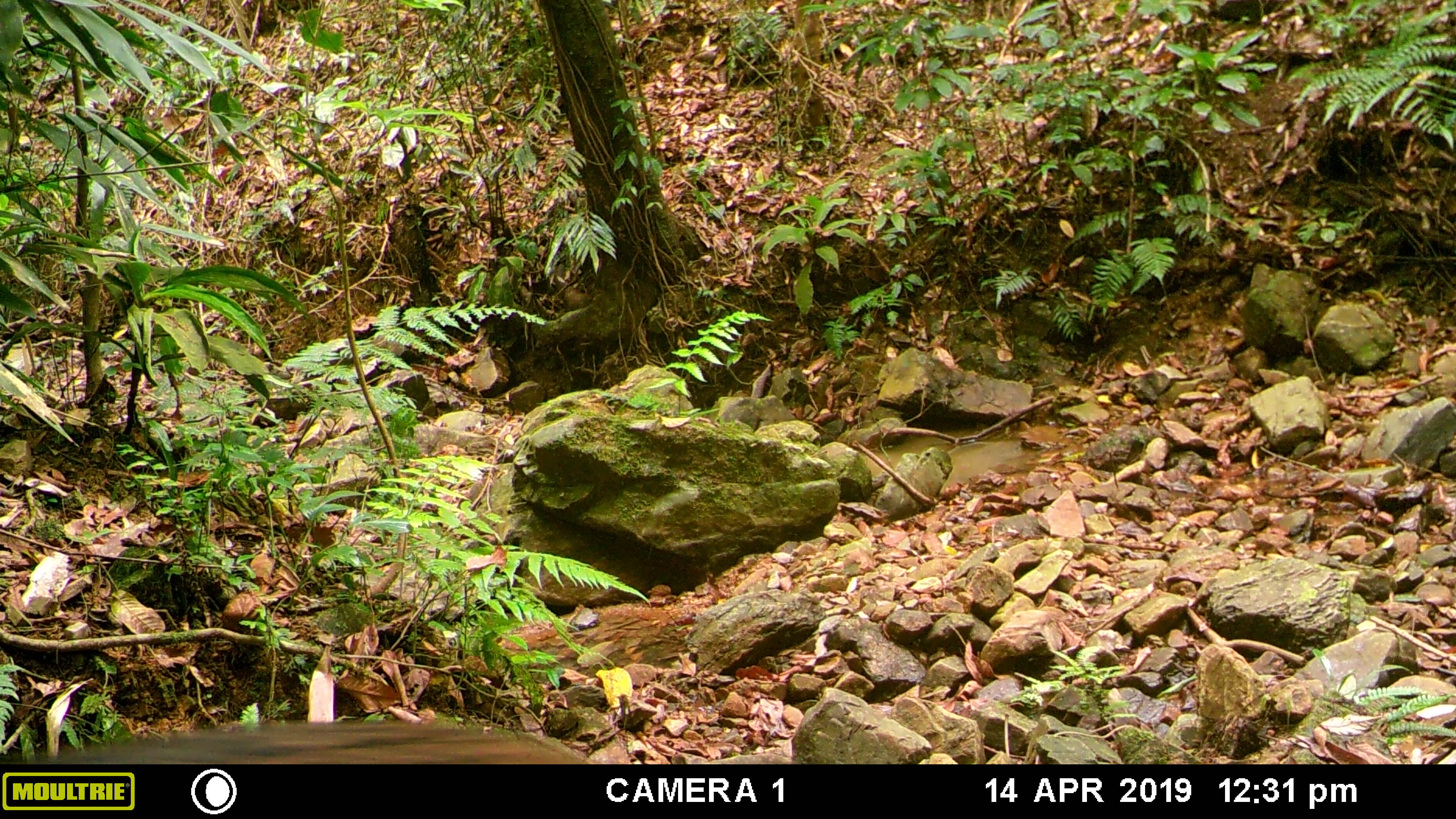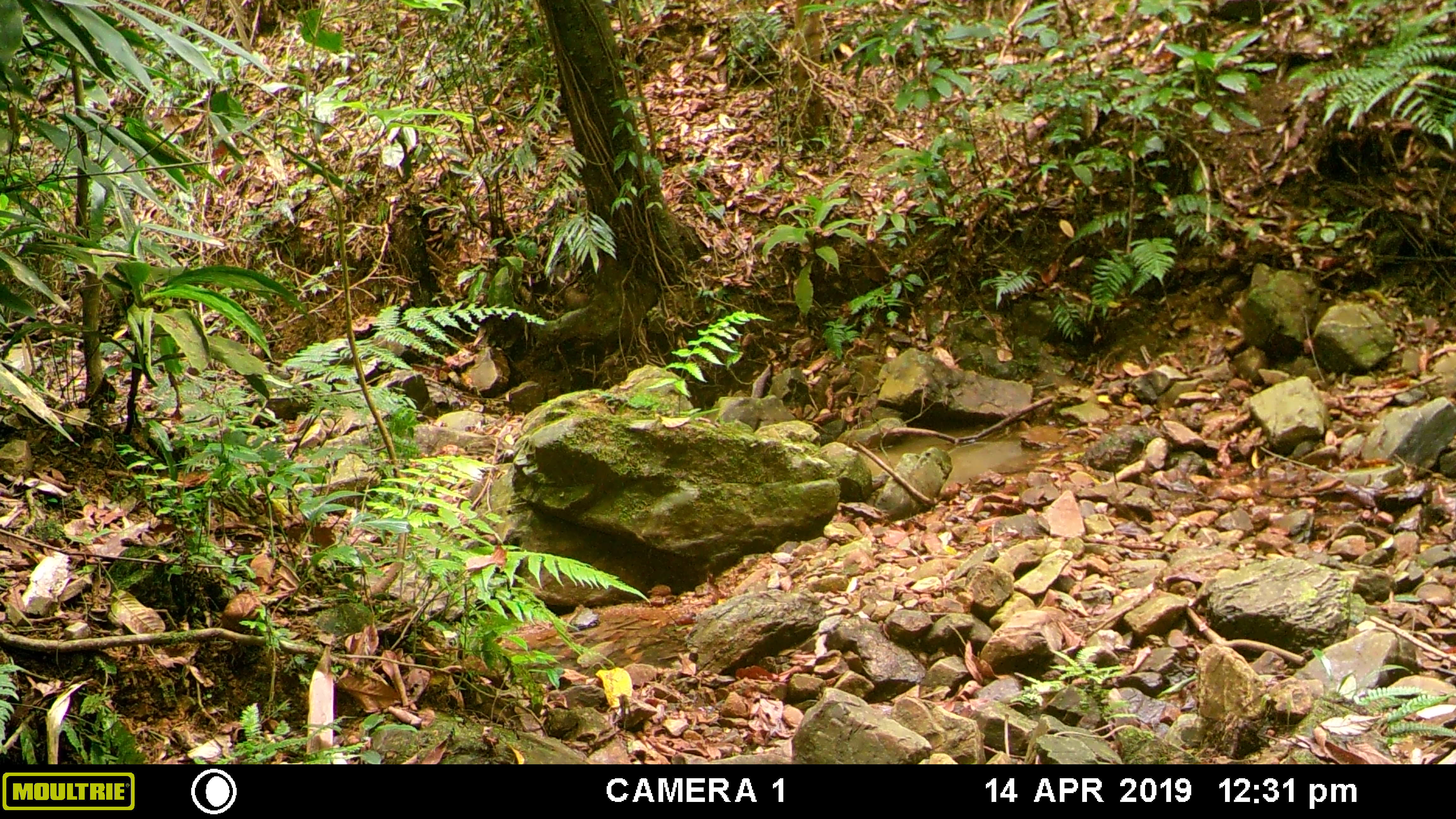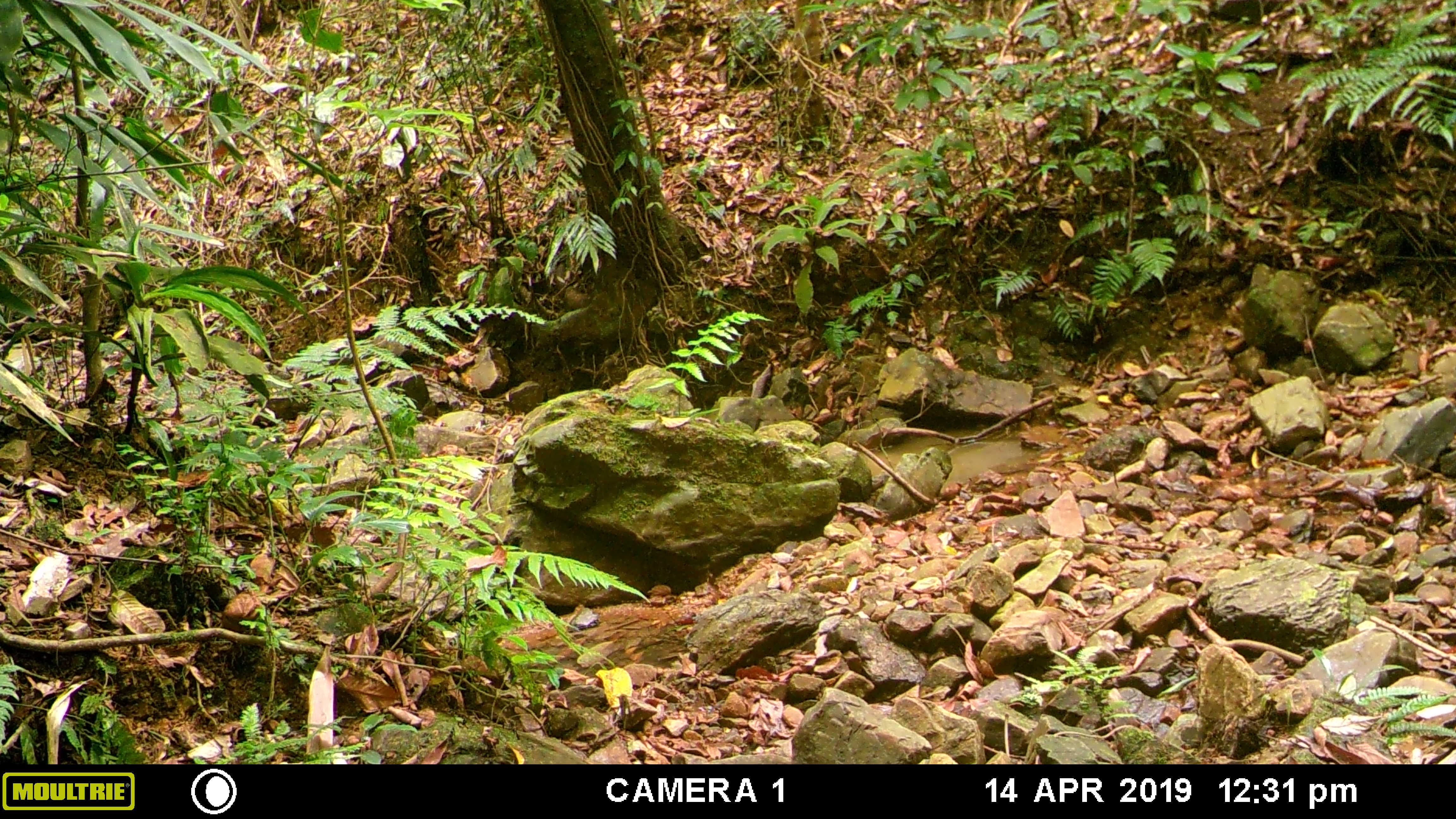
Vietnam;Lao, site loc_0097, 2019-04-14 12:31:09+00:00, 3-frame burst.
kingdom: Animalia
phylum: Chordata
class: Mammalia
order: Artiodactyla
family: Suidae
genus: Sus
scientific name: Sus scrofa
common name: eurasian wild pig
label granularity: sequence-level